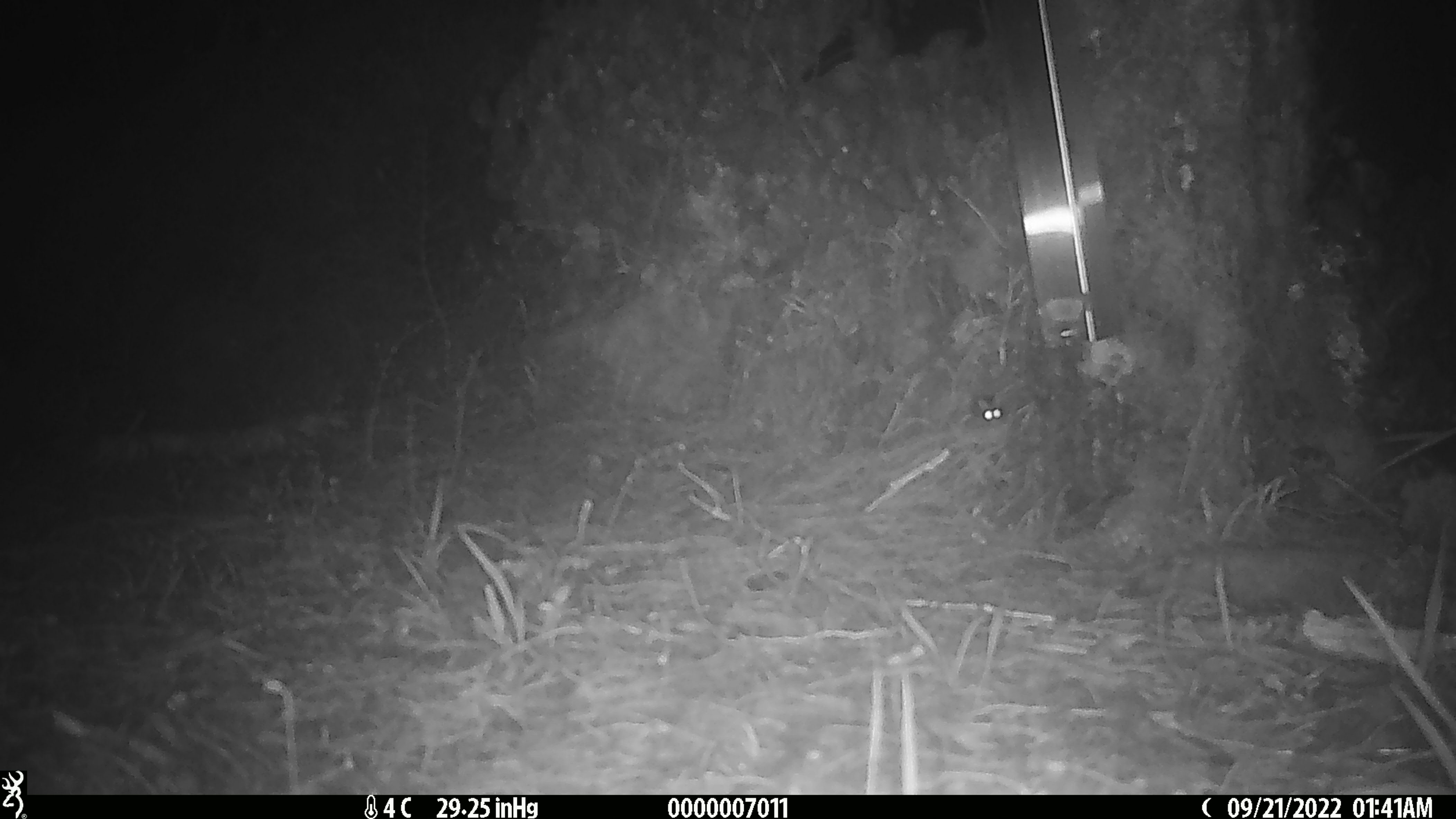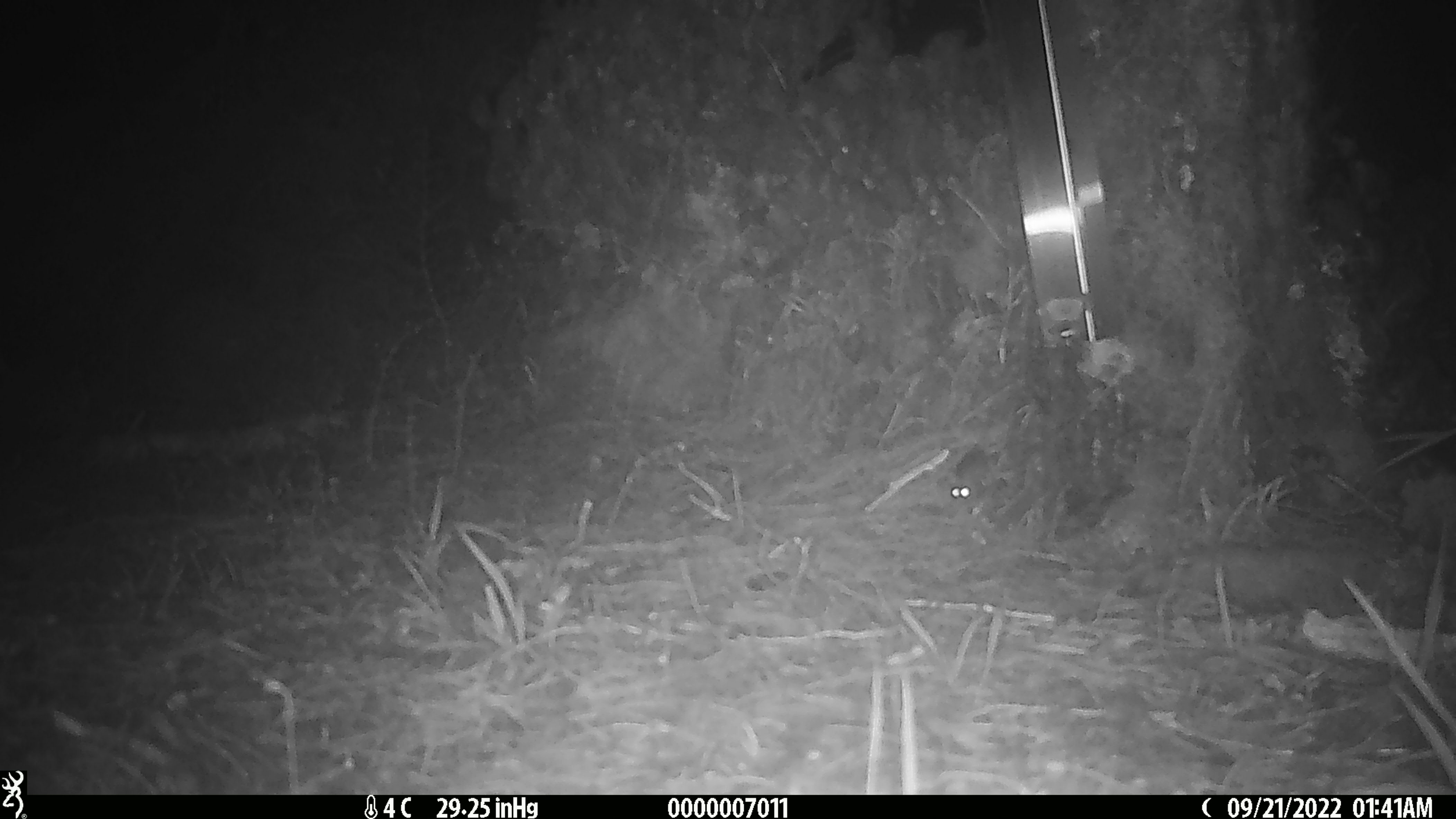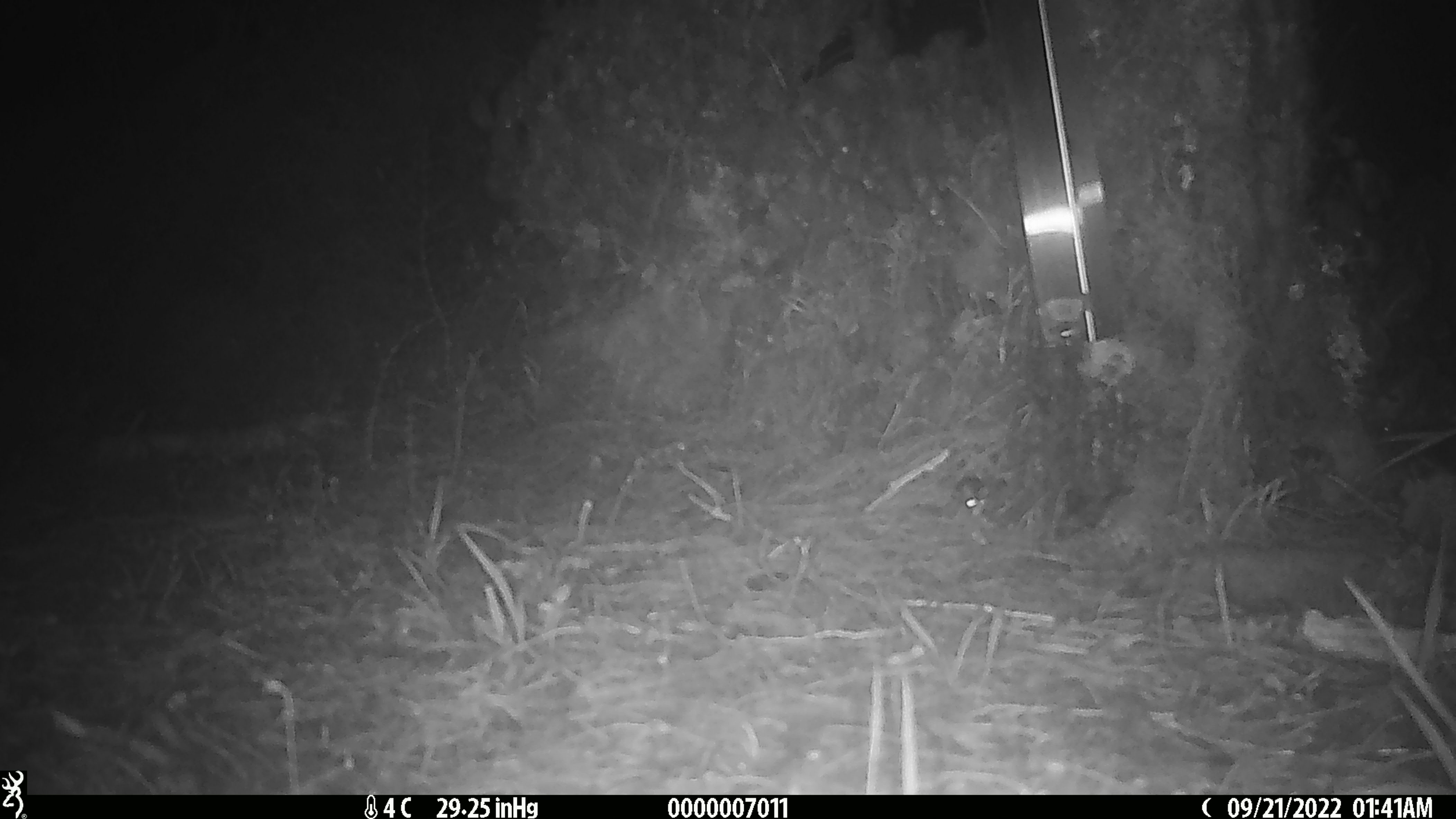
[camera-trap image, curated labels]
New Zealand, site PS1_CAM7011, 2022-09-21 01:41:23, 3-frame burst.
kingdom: Animalia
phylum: Chordata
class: Mammalia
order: Rodentia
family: Muridae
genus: Mus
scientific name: Mus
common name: mouse